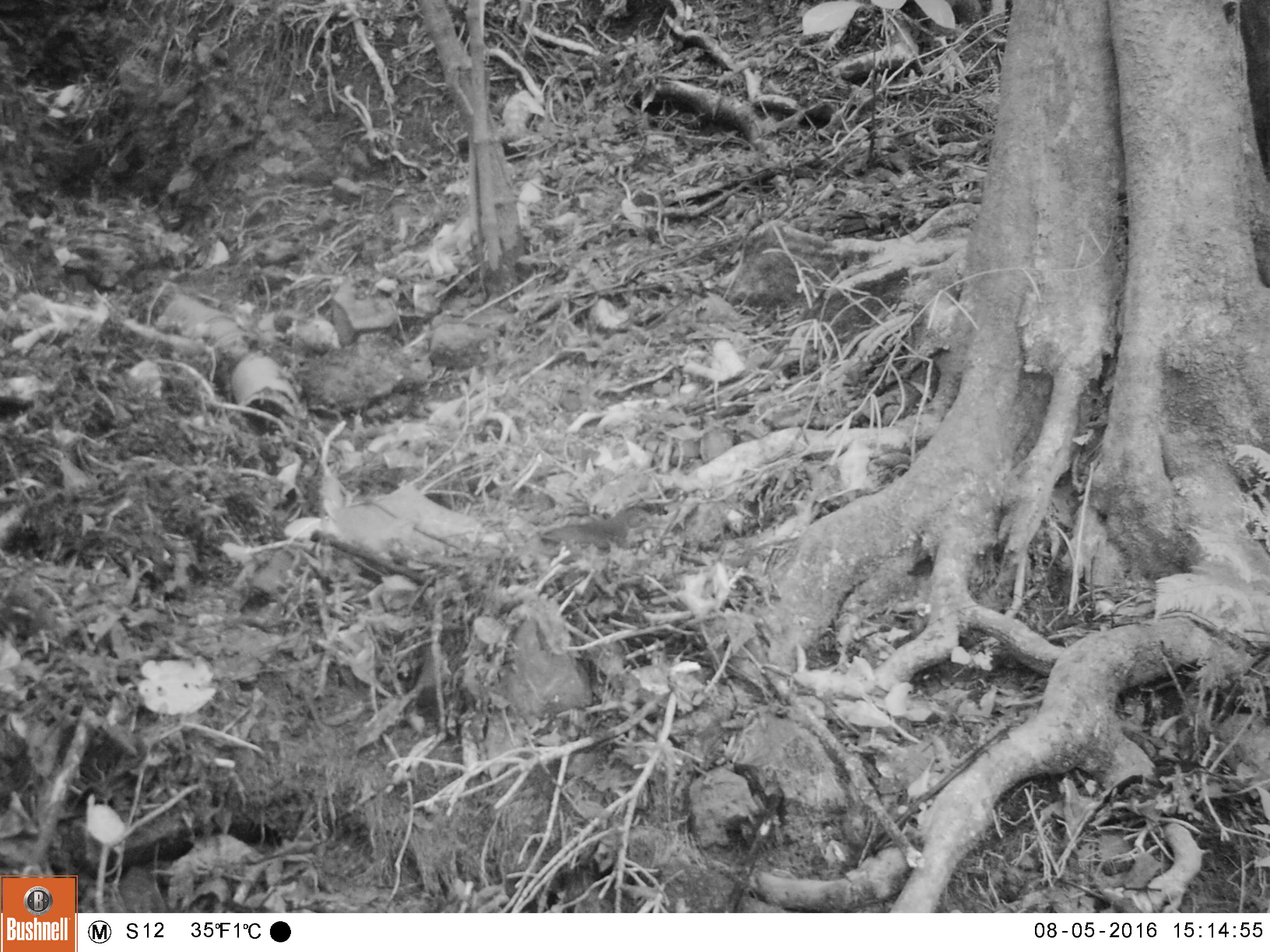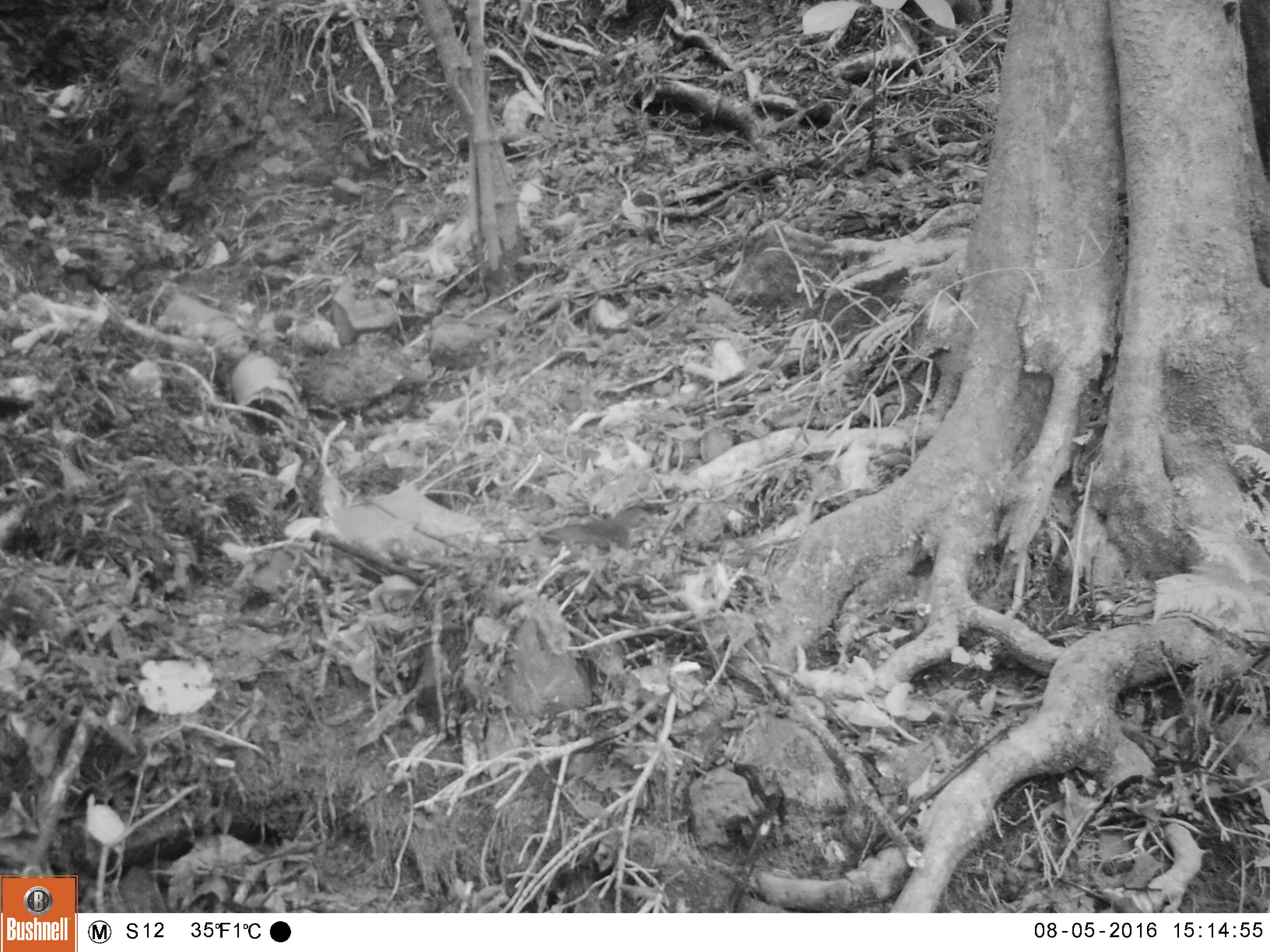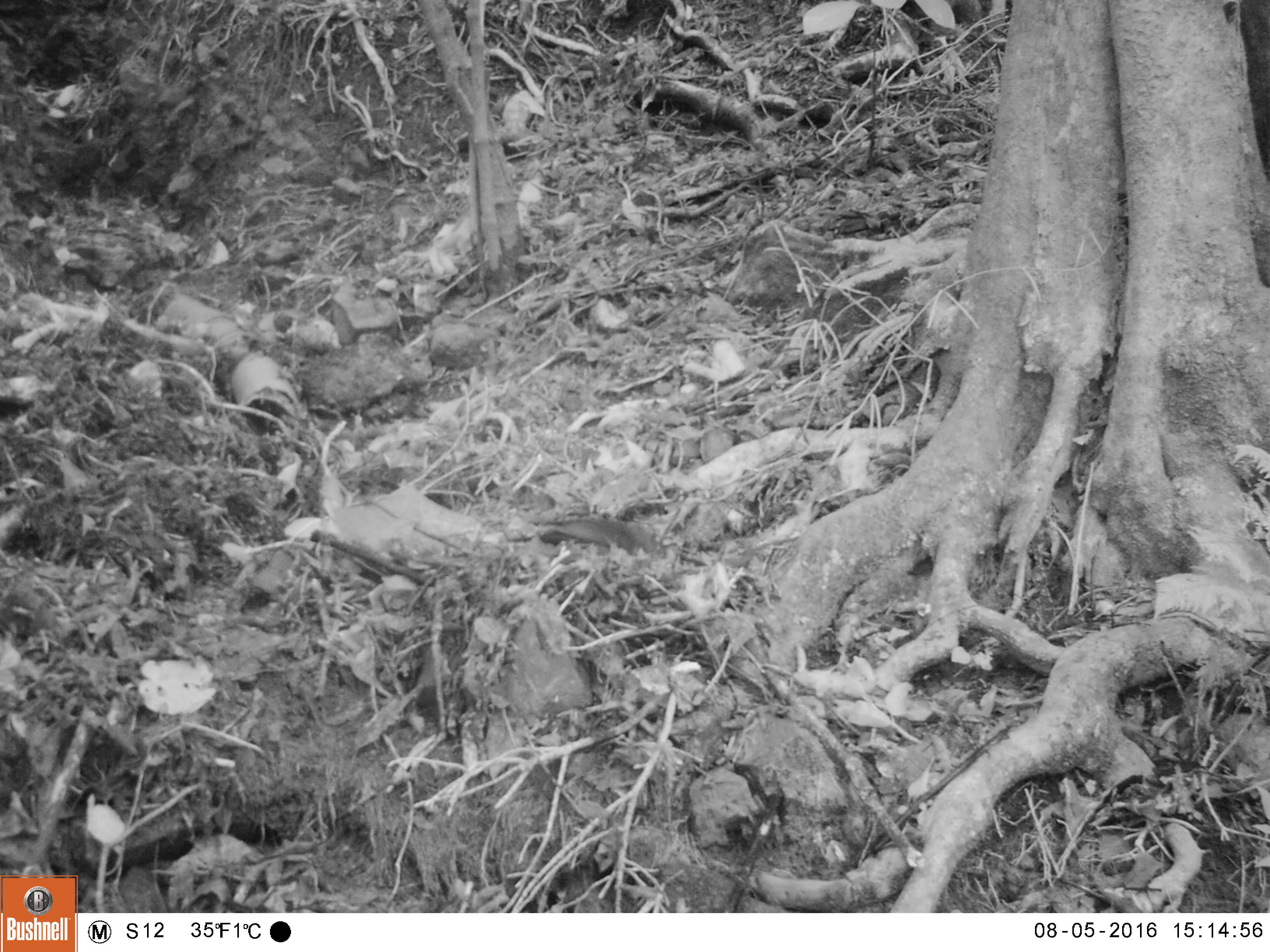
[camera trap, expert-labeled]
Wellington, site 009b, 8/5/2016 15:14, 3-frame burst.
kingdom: Animalia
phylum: Chordata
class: Aves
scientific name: Aves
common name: bird